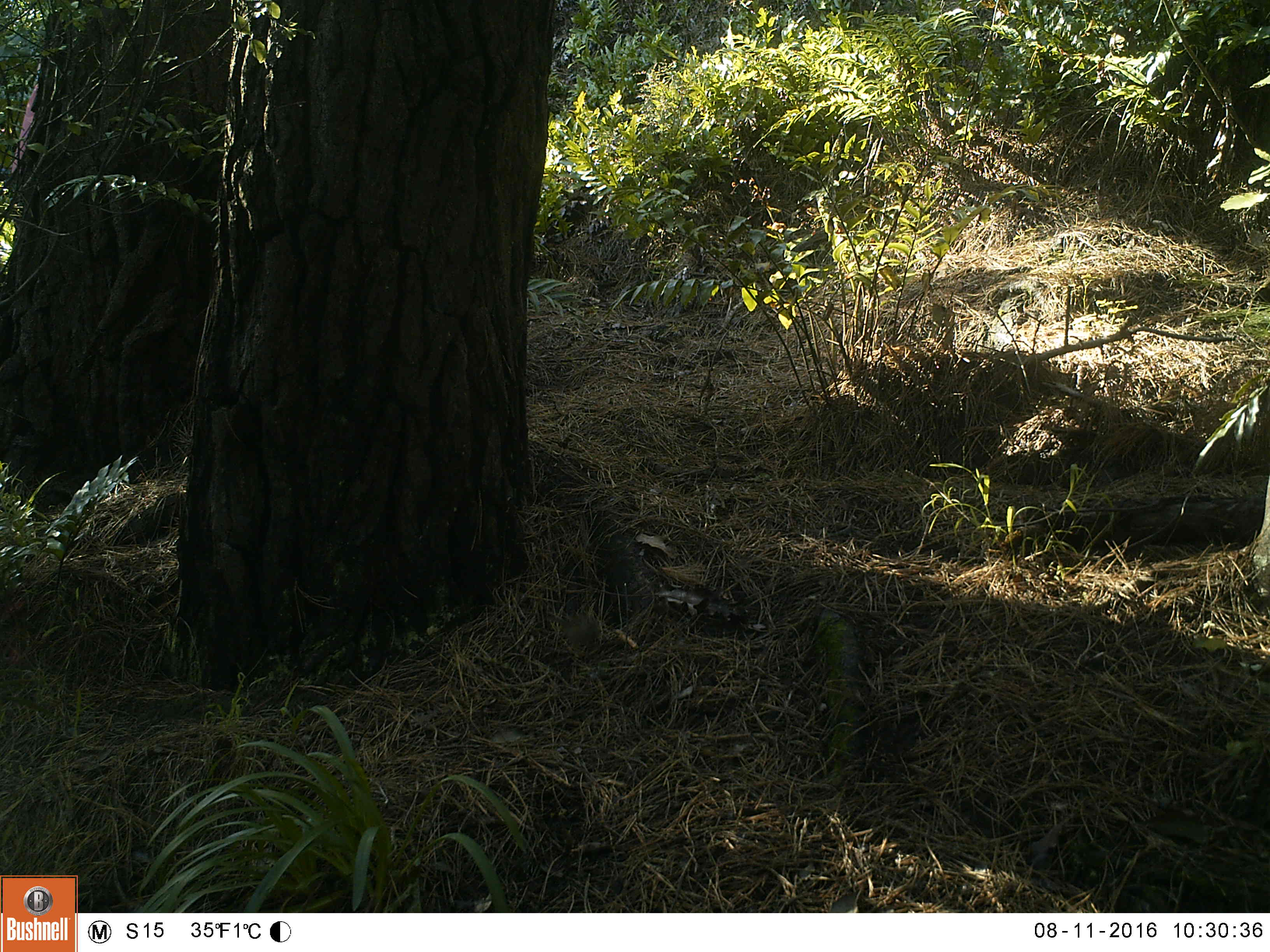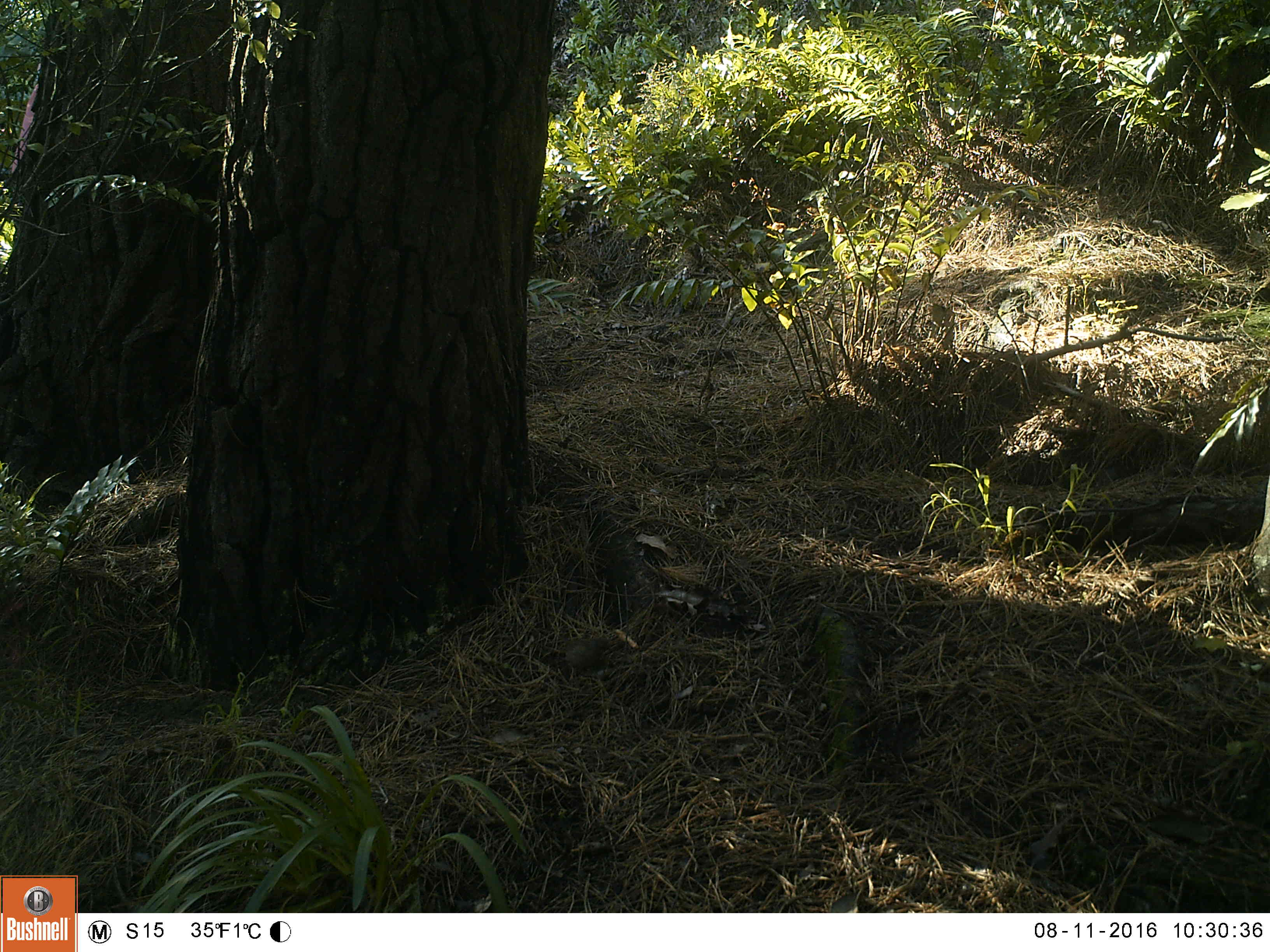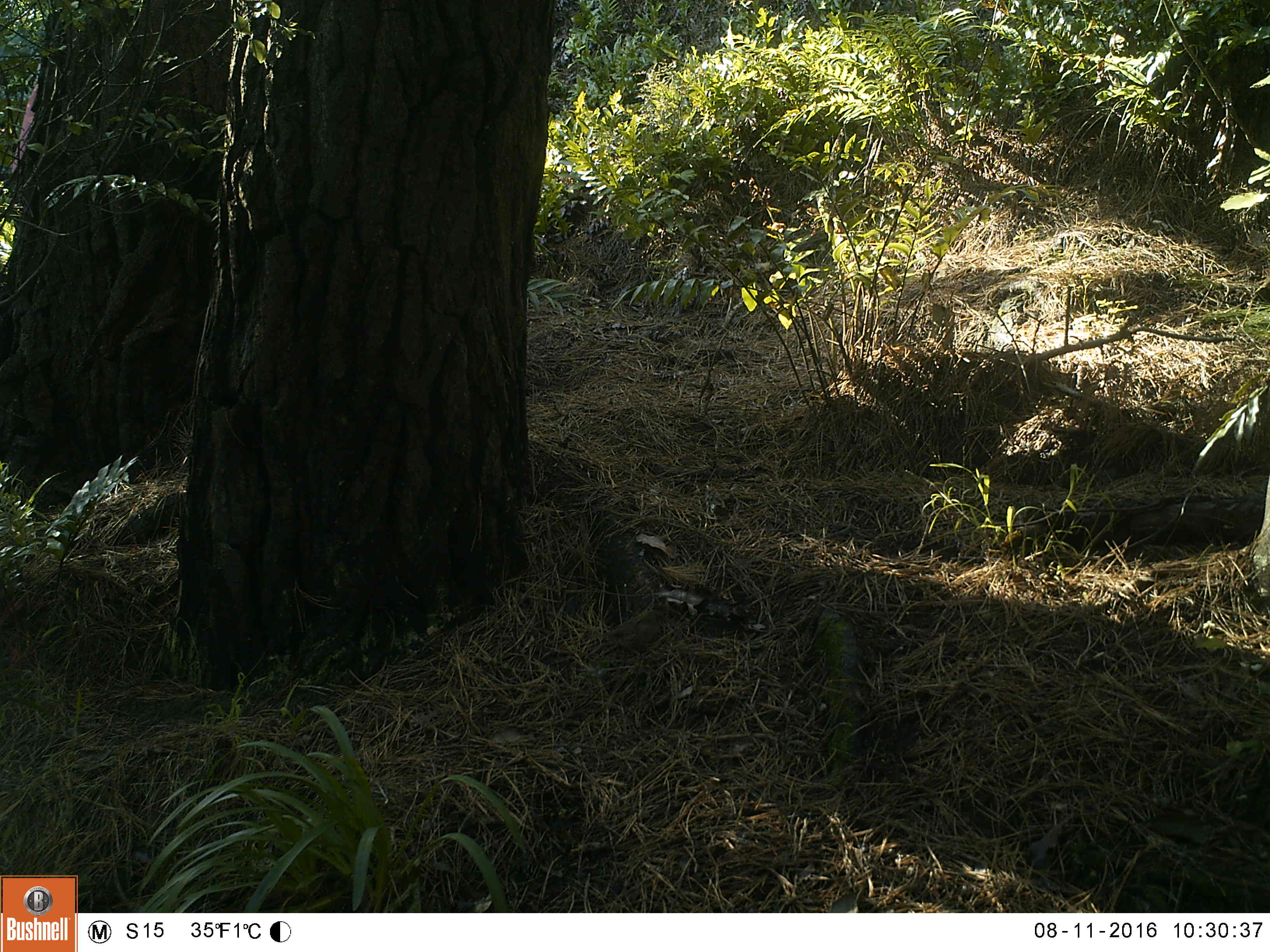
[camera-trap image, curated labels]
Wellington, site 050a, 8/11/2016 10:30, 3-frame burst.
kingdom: Animalia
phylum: Chordata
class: Aves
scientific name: Aves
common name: bird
Bird (Aves).